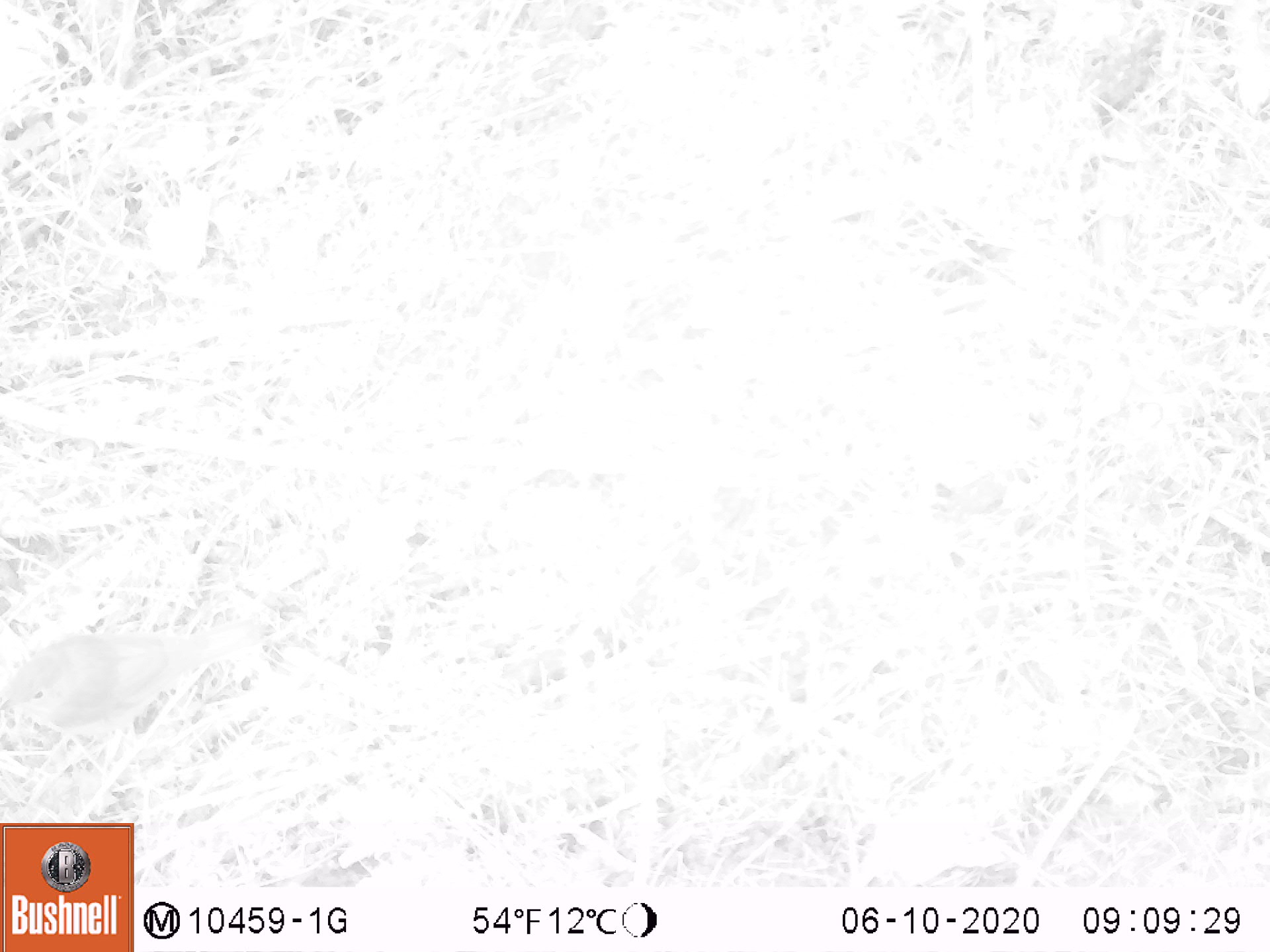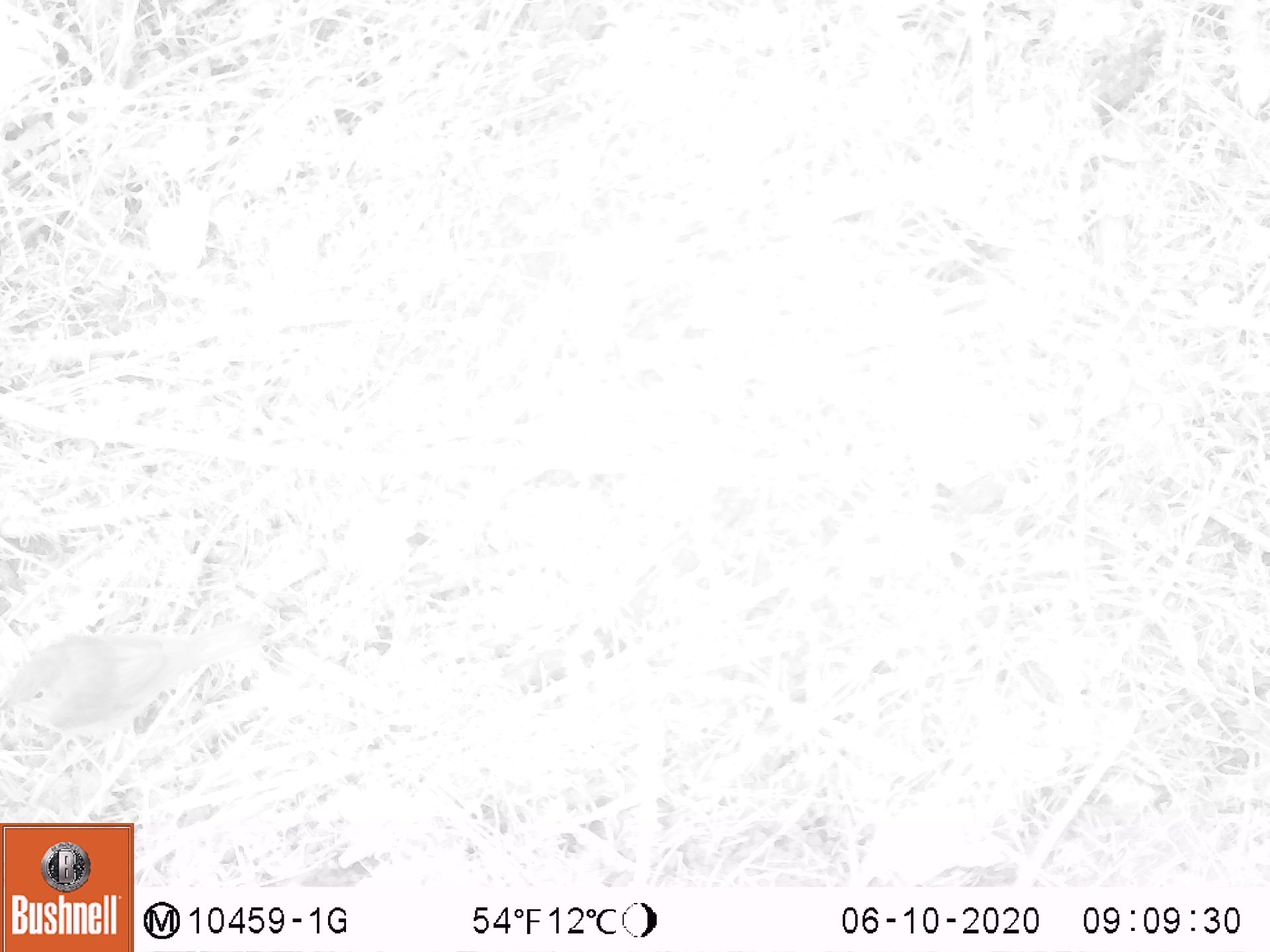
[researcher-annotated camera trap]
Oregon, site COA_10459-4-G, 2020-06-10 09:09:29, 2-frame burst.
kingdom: Animalia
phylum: Chordata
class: Aves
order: Passeriformes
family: Turdidae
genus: Catharus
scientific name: Catharus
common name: brown thrushes and nightingale-thrushes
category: catharus species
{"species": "catharus species (brown thrushes and nightingale-thrushes) (Catharus)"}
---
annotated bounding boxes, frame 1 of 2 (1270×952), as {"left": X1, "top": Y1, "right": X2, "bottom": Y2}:
catharus species: {"left": 7, "top": 625, "right": 243, "bottom": 738}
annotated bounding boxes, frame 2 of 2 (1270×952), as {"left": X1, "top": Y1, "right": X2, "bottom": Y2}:
catharus species: {"left": 8, "top": 615, "right": 253, "bottom": 727}